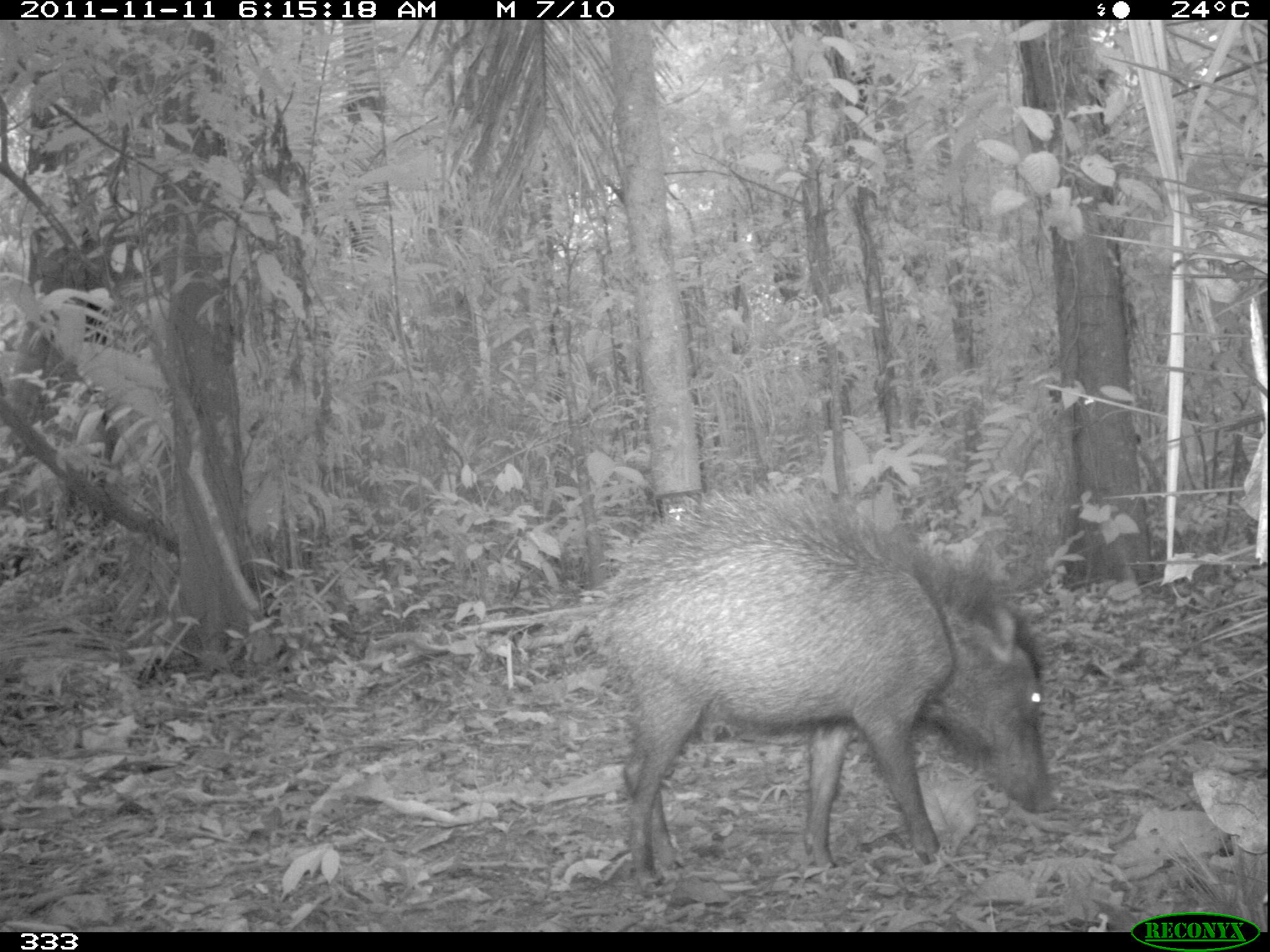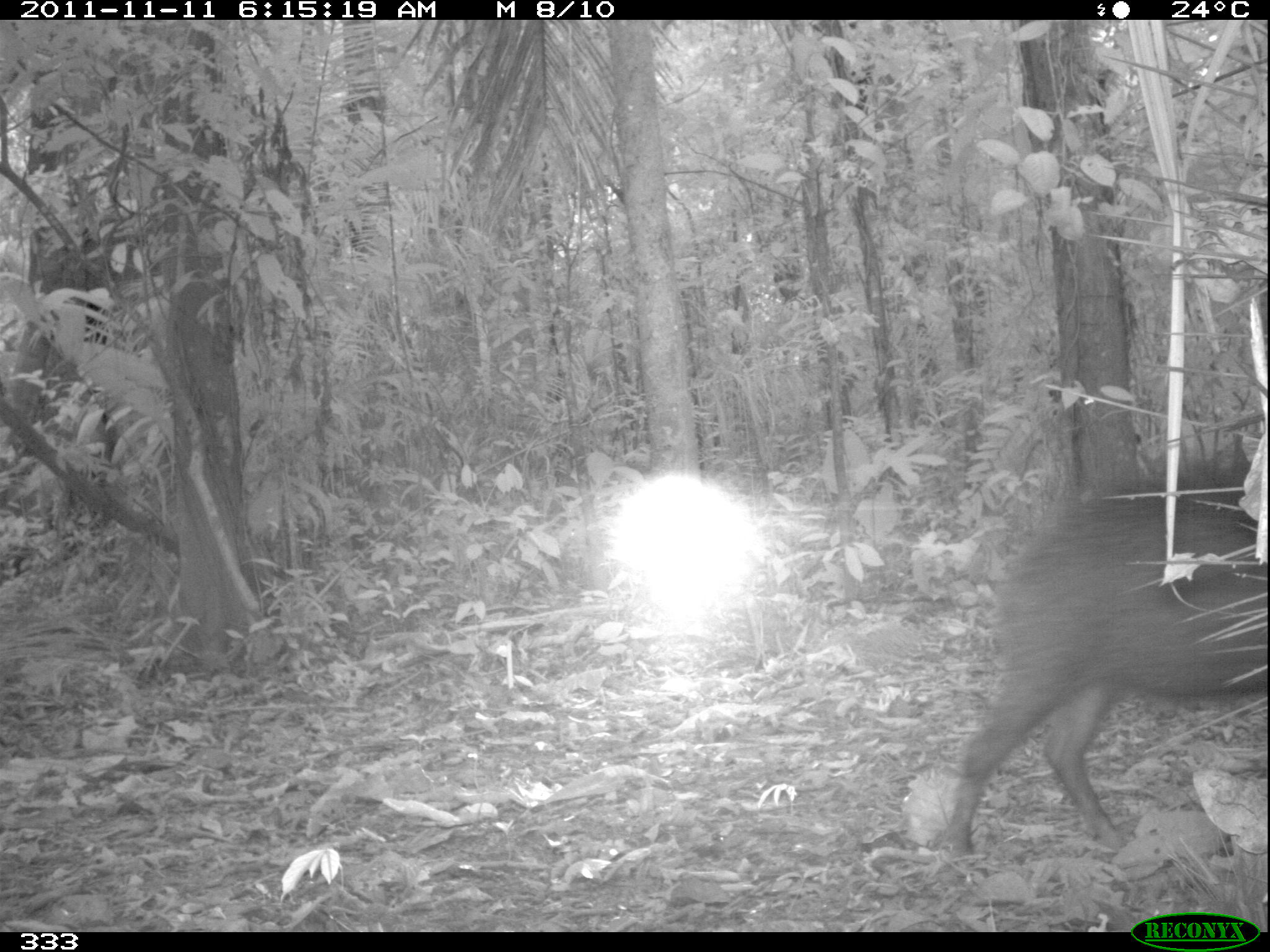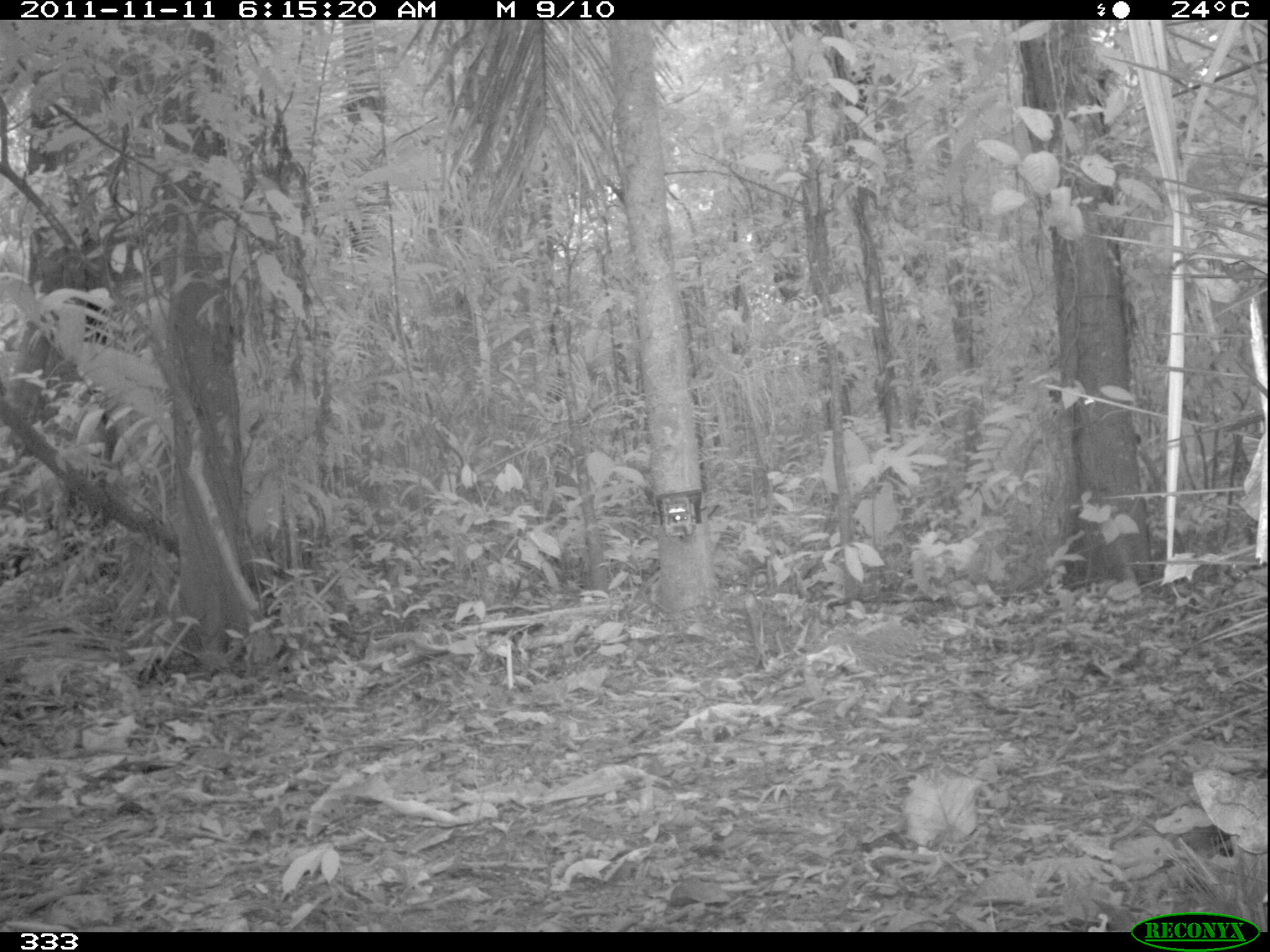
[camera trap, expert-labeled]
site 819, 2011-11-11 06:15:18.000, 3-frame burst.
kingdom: Animalia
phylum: Chordata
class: Mammalia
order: Artiodactyla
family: Tayassuidae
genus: Tayassu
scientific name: Tayassu pecari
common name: white-lipped peccary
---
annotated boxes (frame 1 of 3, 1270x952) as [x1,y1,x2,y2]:
tayassu pecari: [583,472,1065,900]